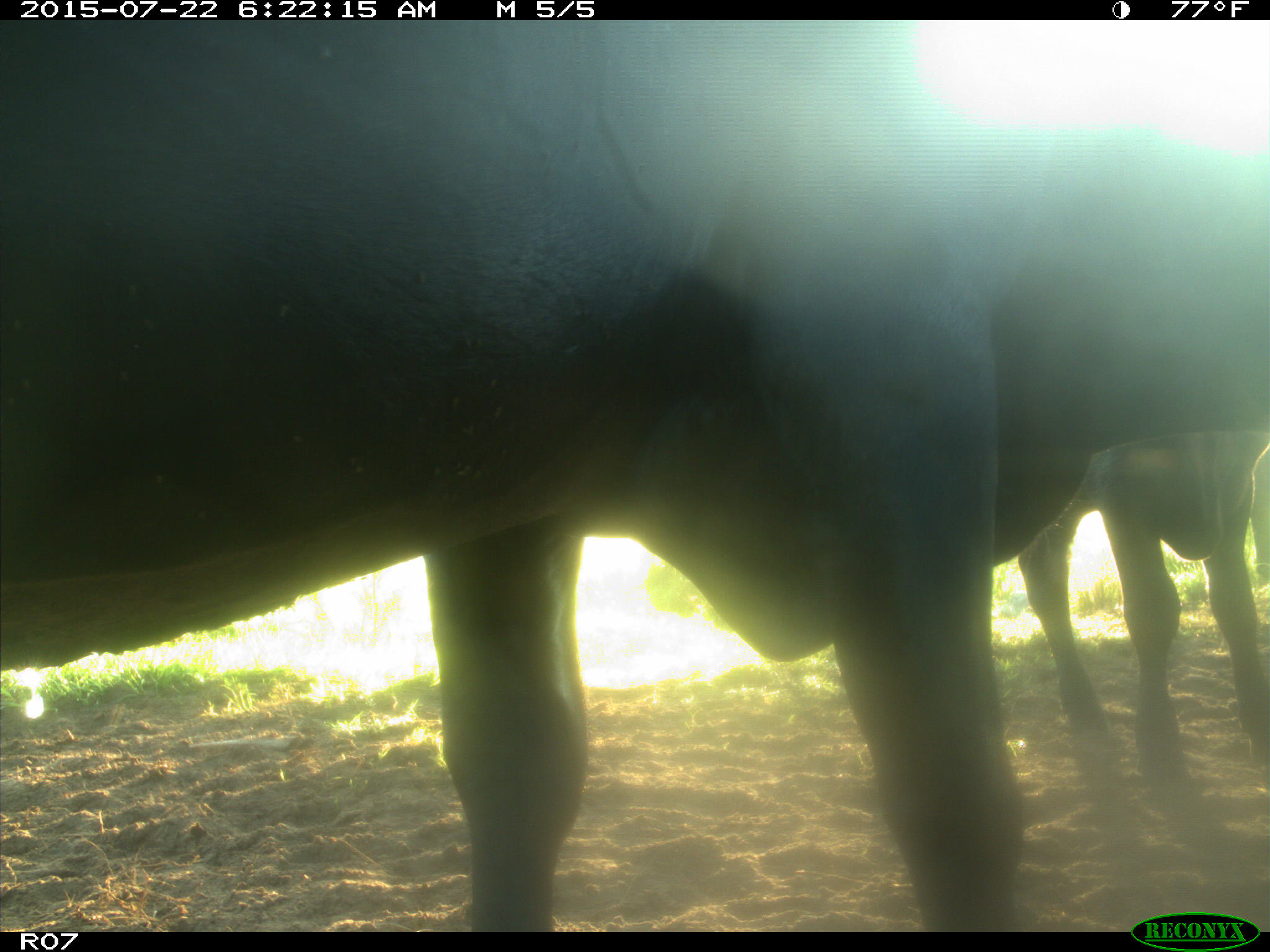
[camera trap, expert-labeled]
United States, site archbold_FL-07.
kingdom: Animalia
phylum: Chordata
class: Mammalia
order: Artiodactyla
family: Cervidae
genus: Odocoileus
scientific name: Odocoileus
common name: deer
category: unidentified deer